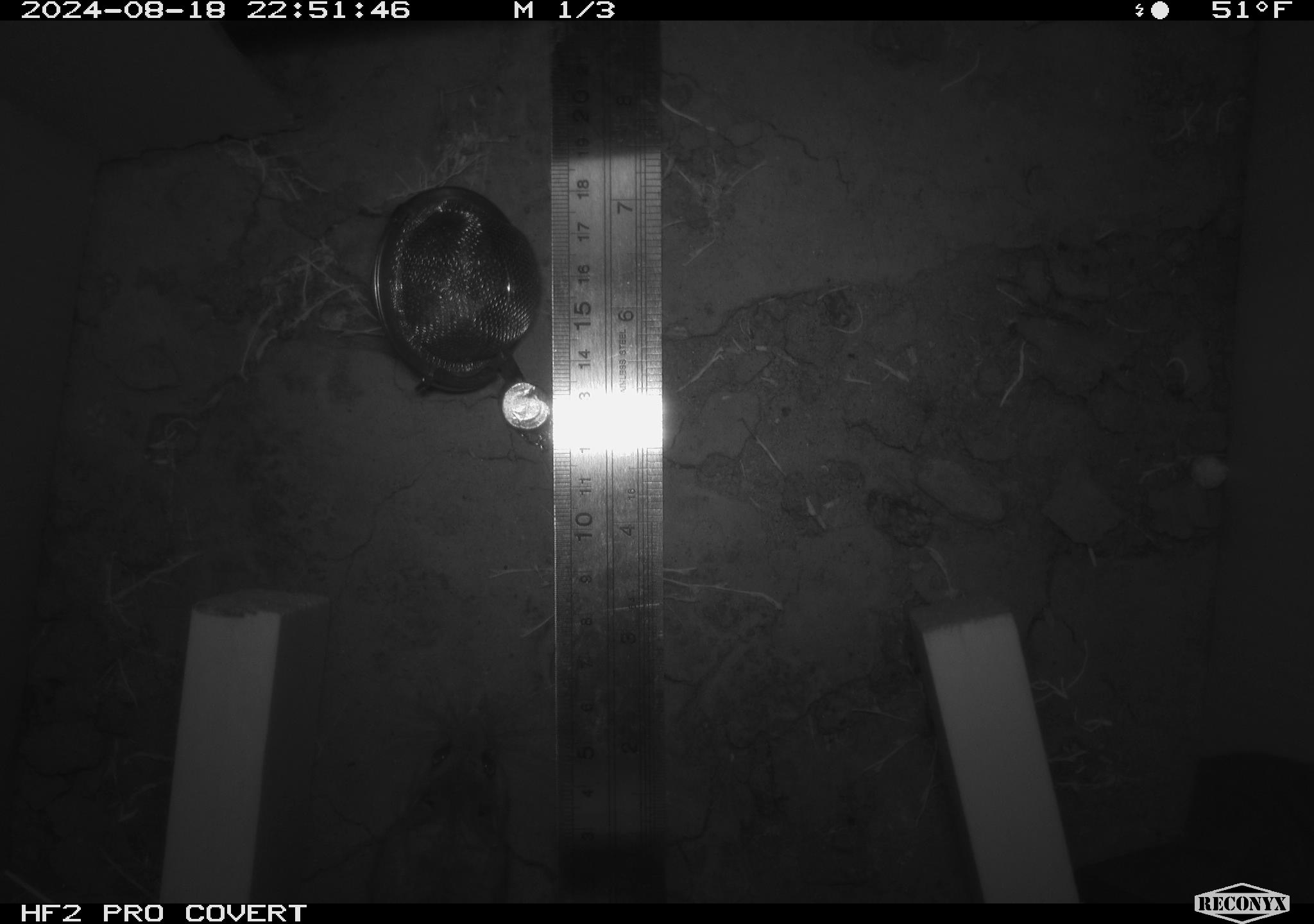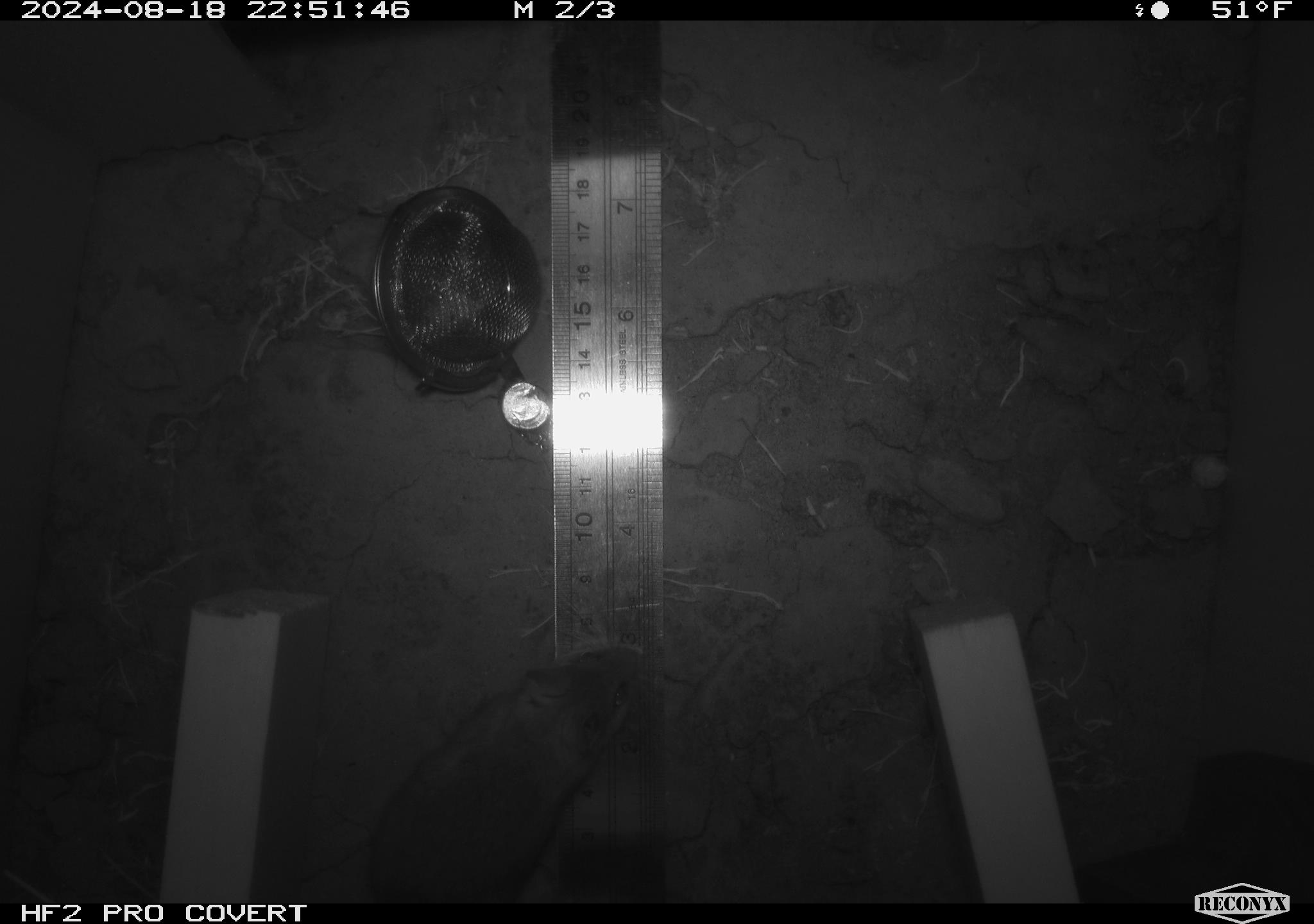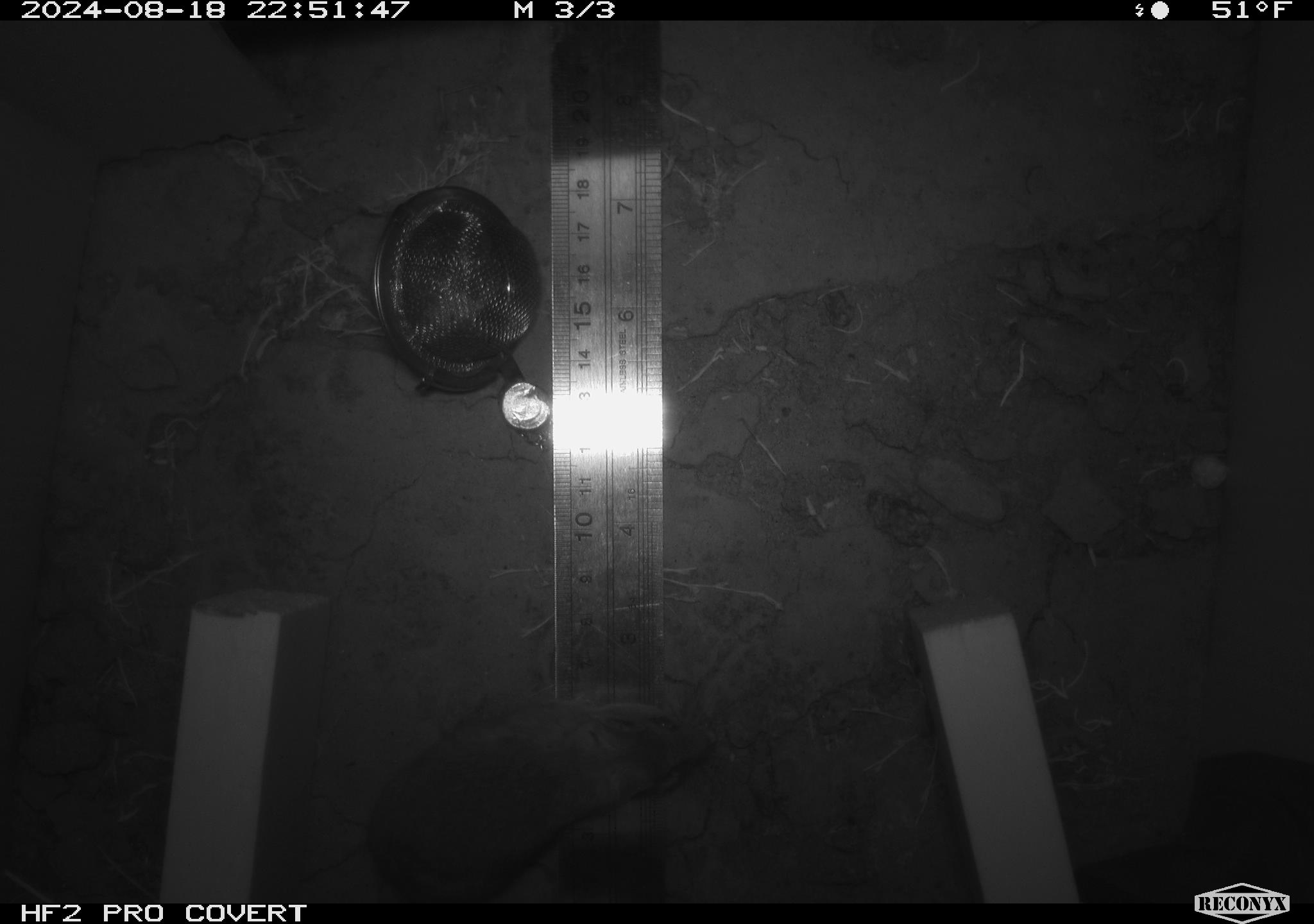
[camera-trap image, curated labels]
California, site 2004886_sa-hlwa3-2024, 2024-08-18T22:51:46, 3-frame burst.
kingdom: Animalia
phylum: Chordata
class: Mammalia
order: Rodentia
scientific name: Rodentia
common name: mouse species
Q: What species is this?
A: Mouse species (Rodentia).